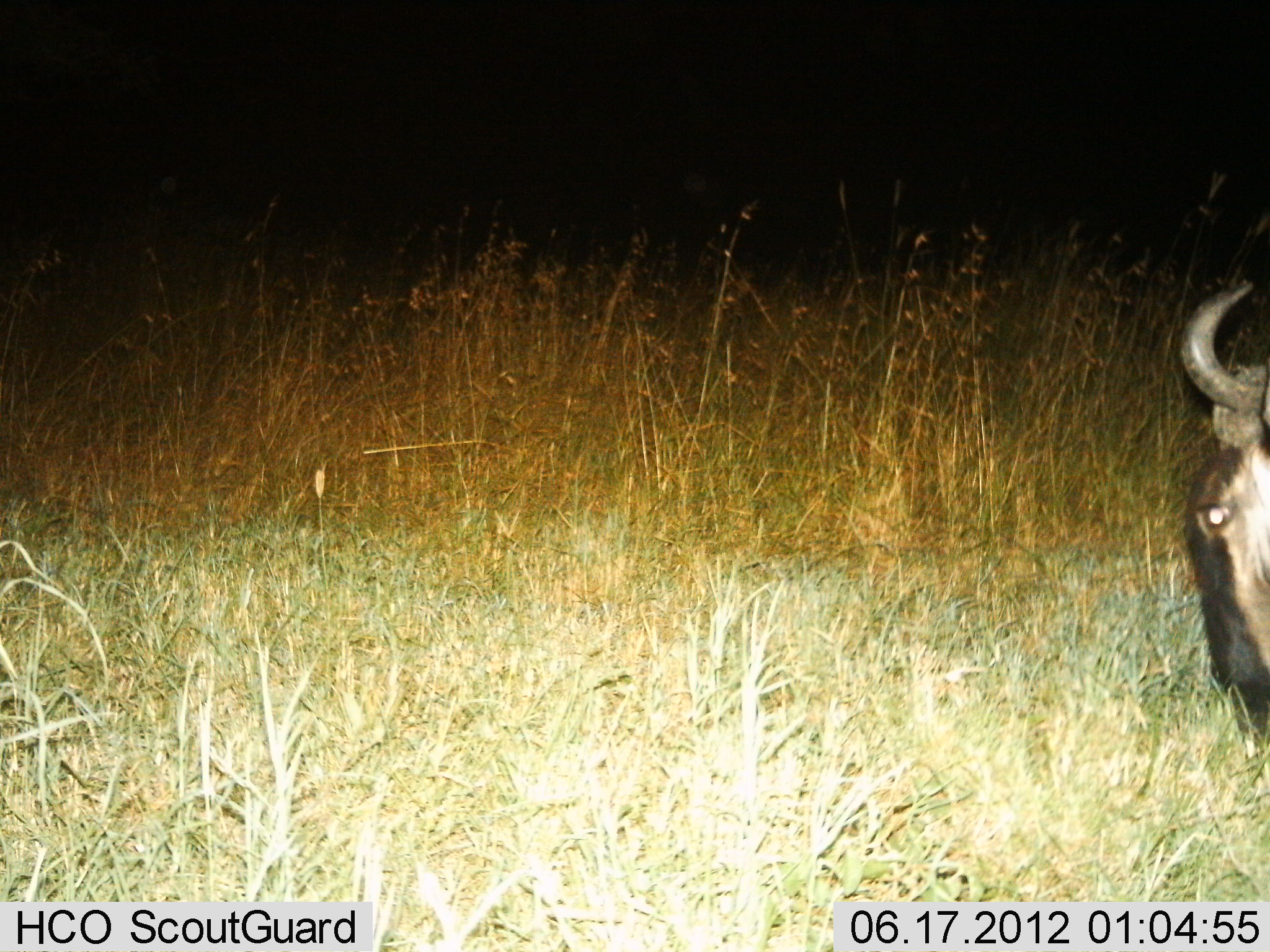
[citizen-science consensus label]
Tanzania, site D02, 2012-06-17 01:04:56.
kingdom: Animalia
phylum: Chordata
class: Mammalia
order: Artiodactyla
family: Bovidae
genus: Connochaetes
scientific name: Connochaetes taurinus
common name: blue wildebeest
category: wildebeest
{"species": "wildebeest (blue wildebeest) (Connochaetes taurinus)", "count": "1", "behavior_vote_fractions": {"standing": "50%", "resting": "10%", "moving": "0%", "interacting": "0%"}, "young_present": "0%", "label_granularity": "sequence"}